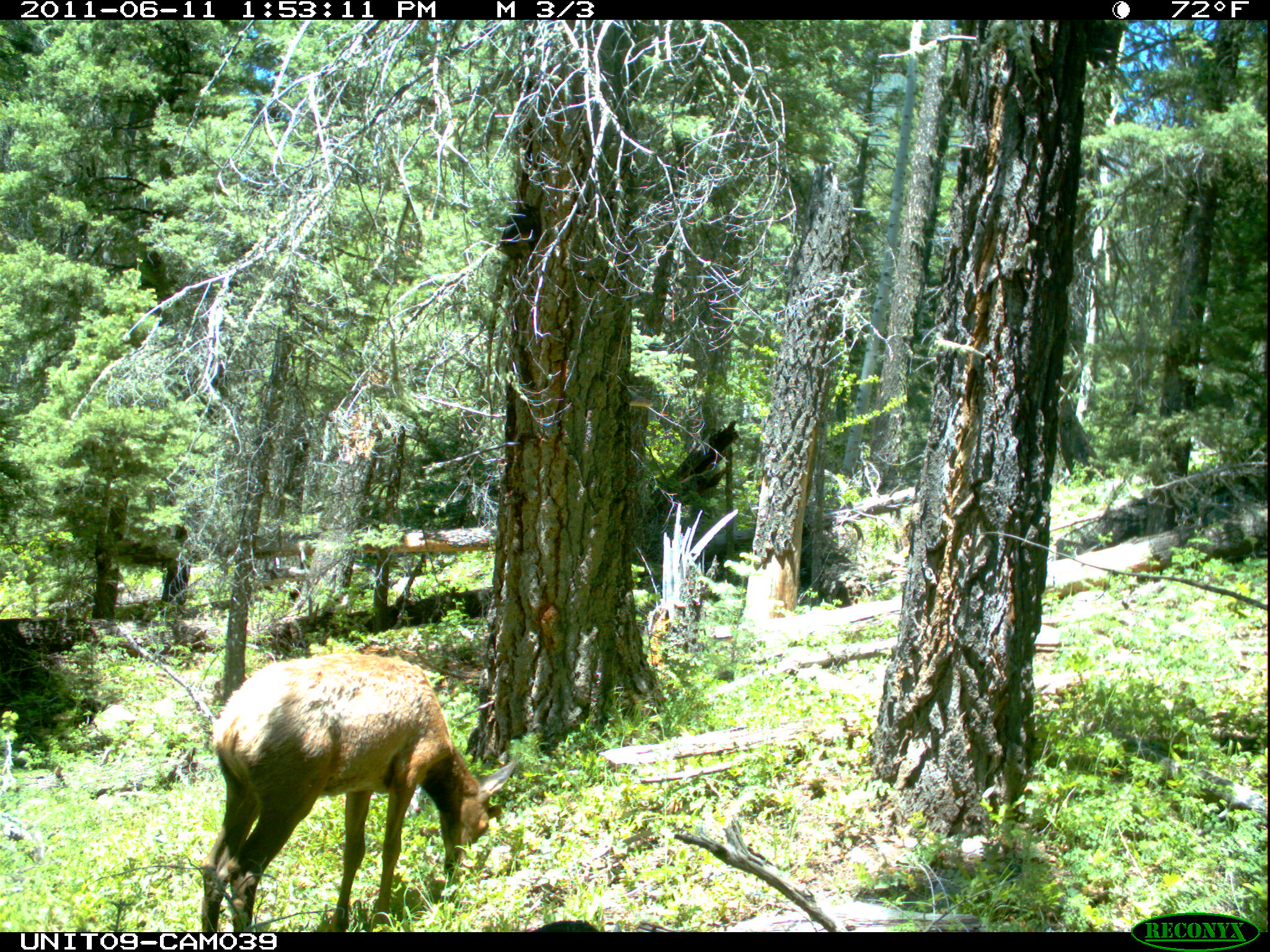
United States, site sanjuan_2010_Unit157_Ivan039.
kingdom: Animalia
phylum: Chordata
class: Mammalia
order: Artiodactyla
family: Cervidae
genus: Cervus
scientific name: Cervus elaphus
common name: red deer